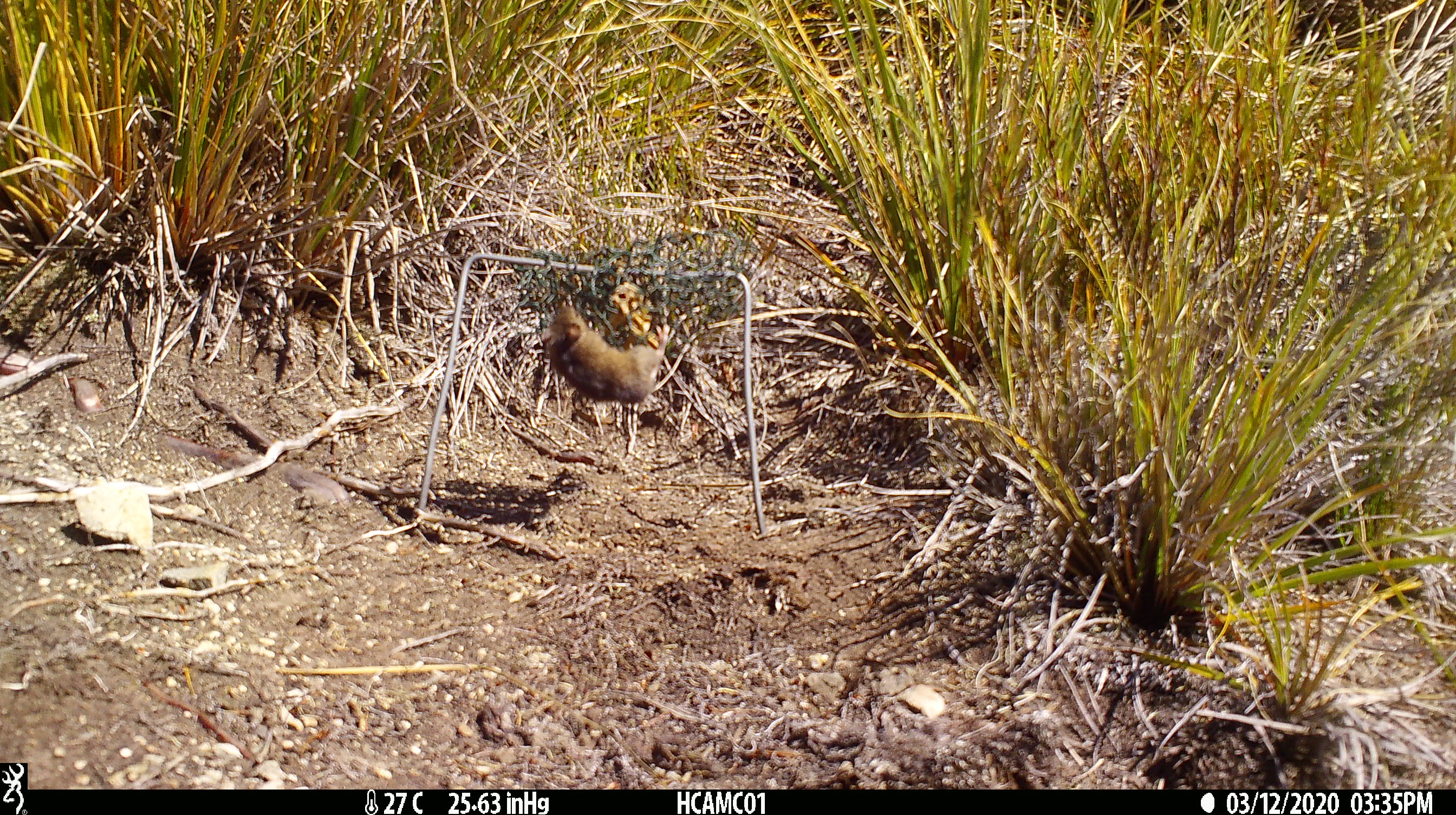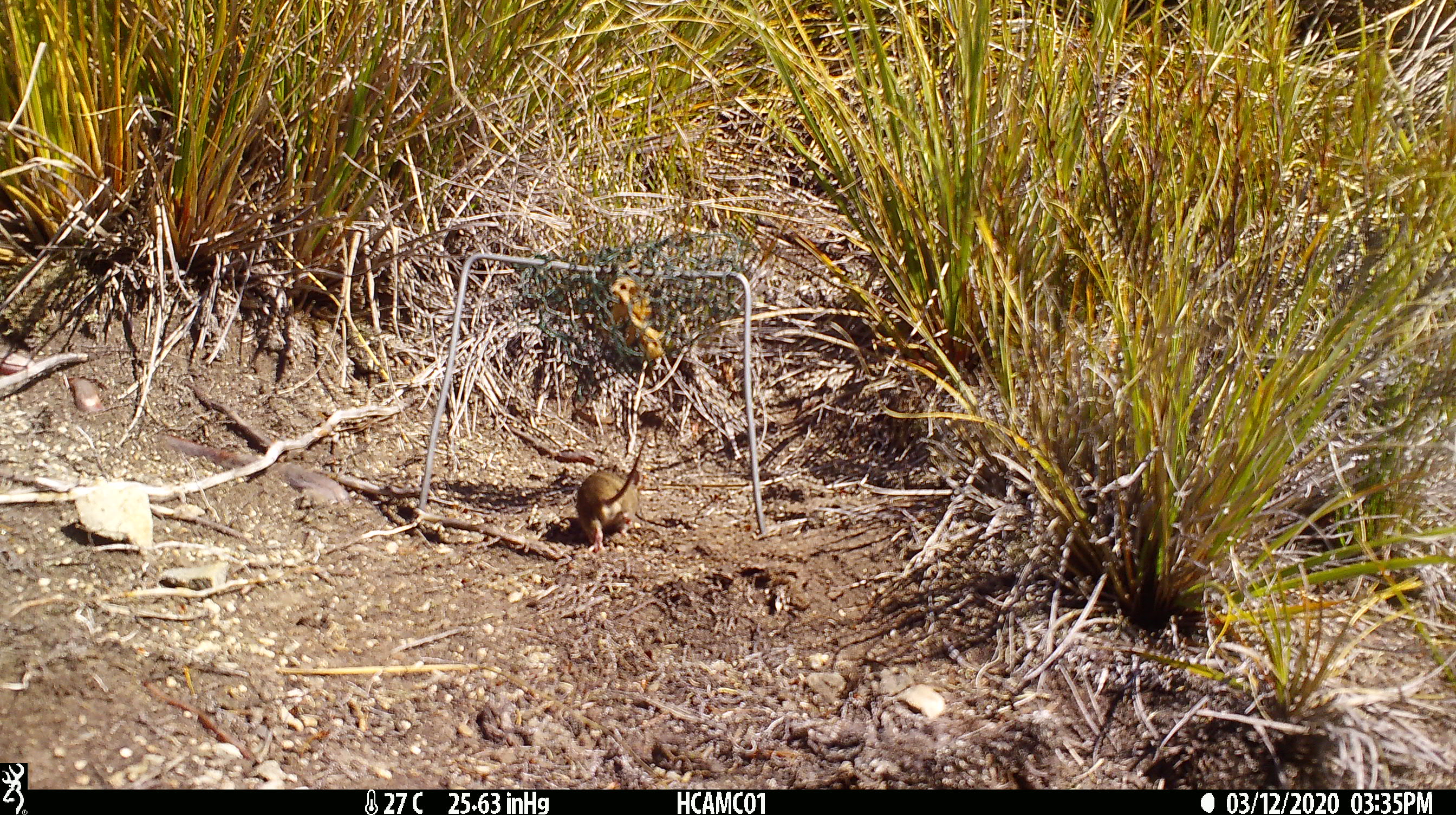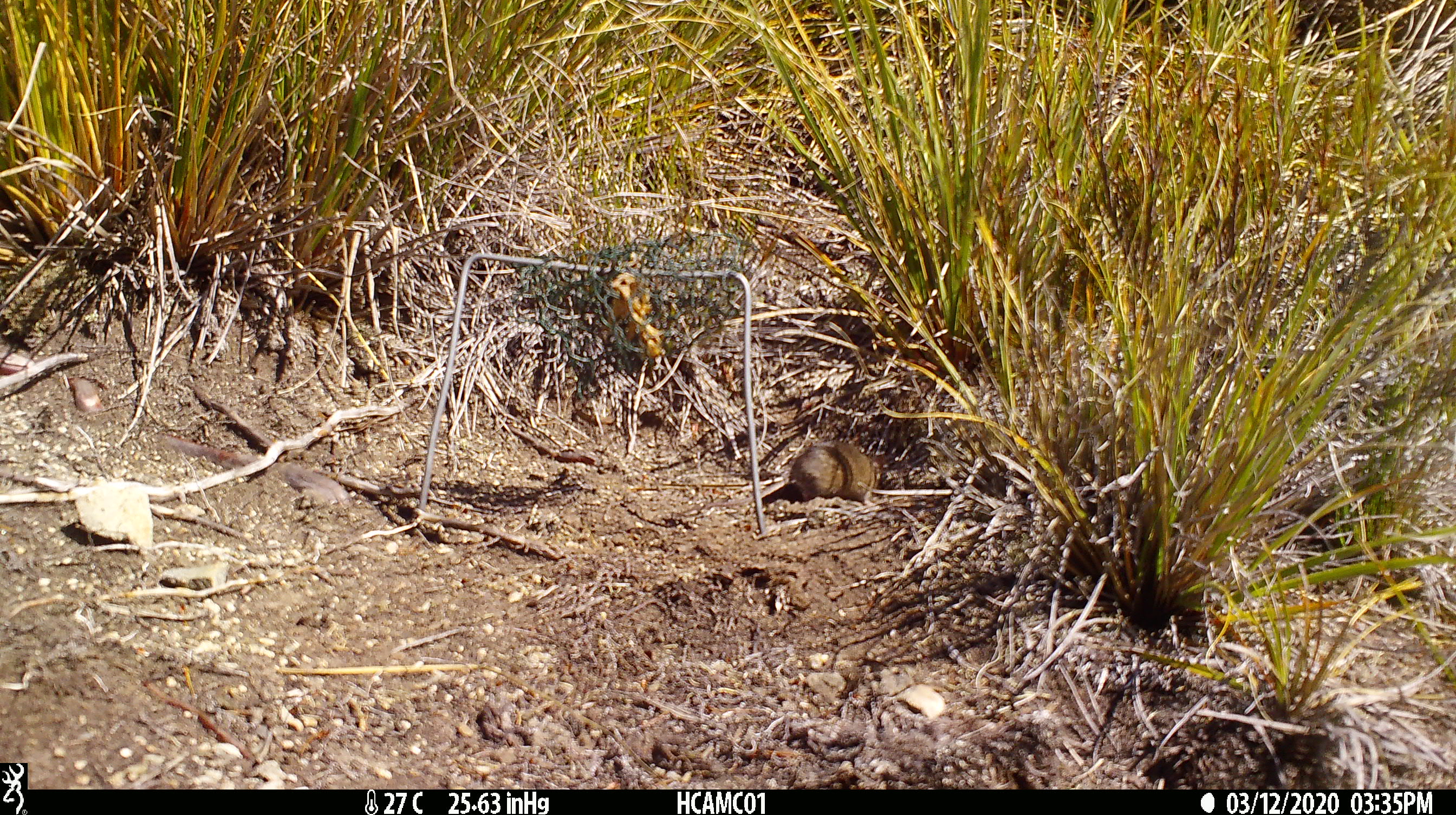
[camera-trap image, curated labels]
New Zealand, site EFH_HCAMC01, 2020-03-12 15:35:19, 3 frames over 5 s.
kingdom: Animalia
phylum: Chordata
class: Mammalia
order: Rodentia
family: Muridae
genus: Mus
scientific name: Mus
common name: mouse